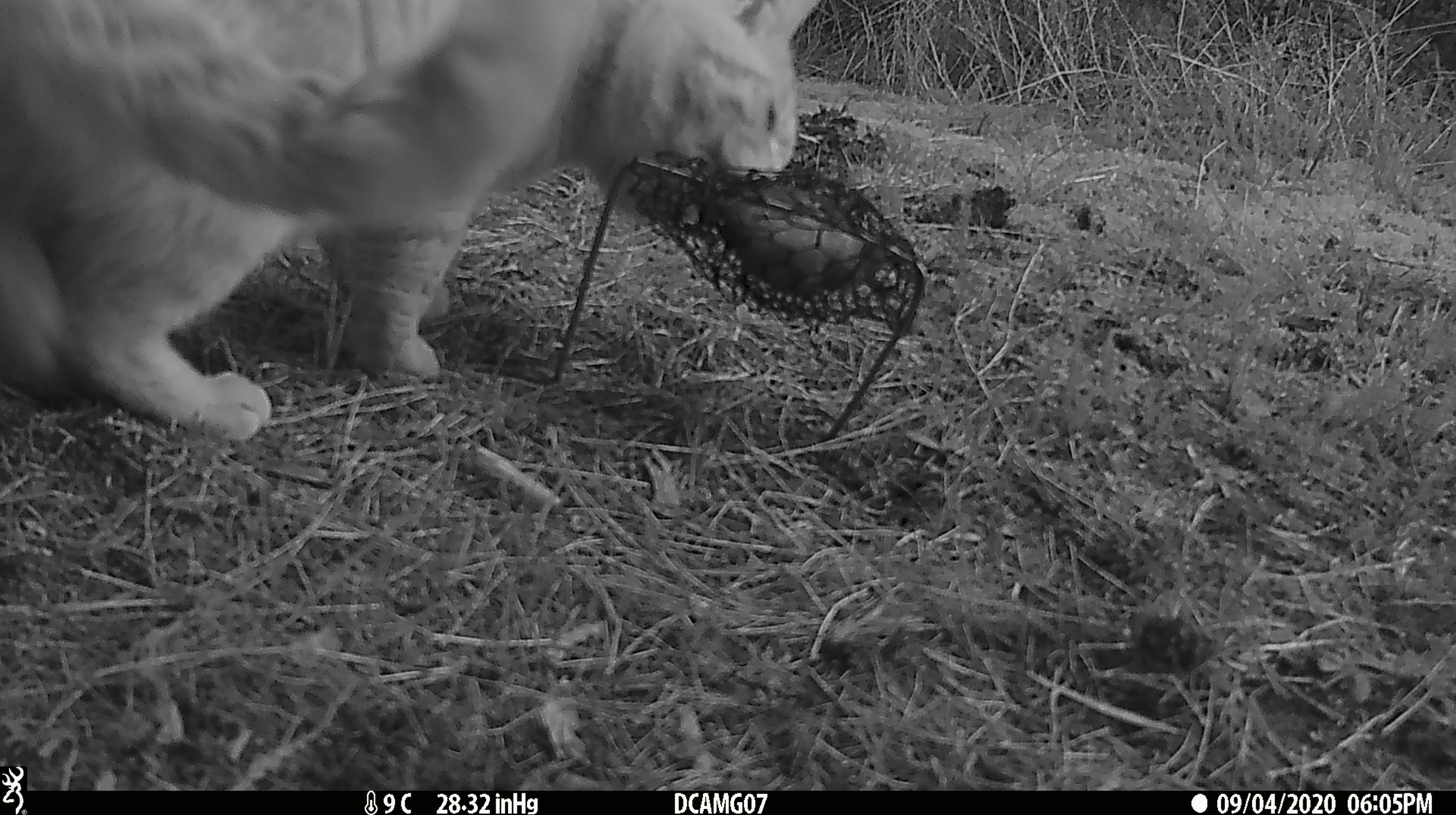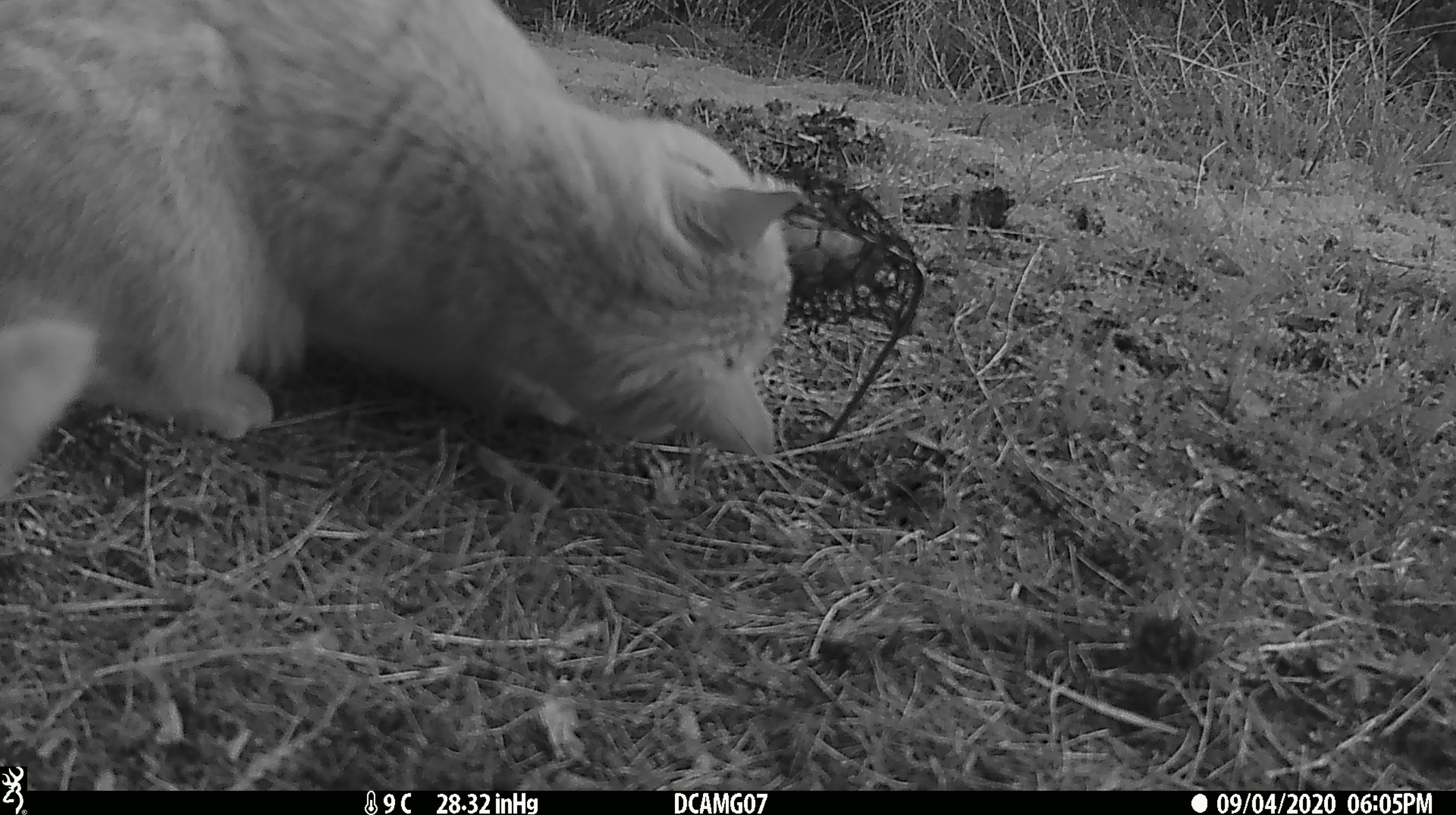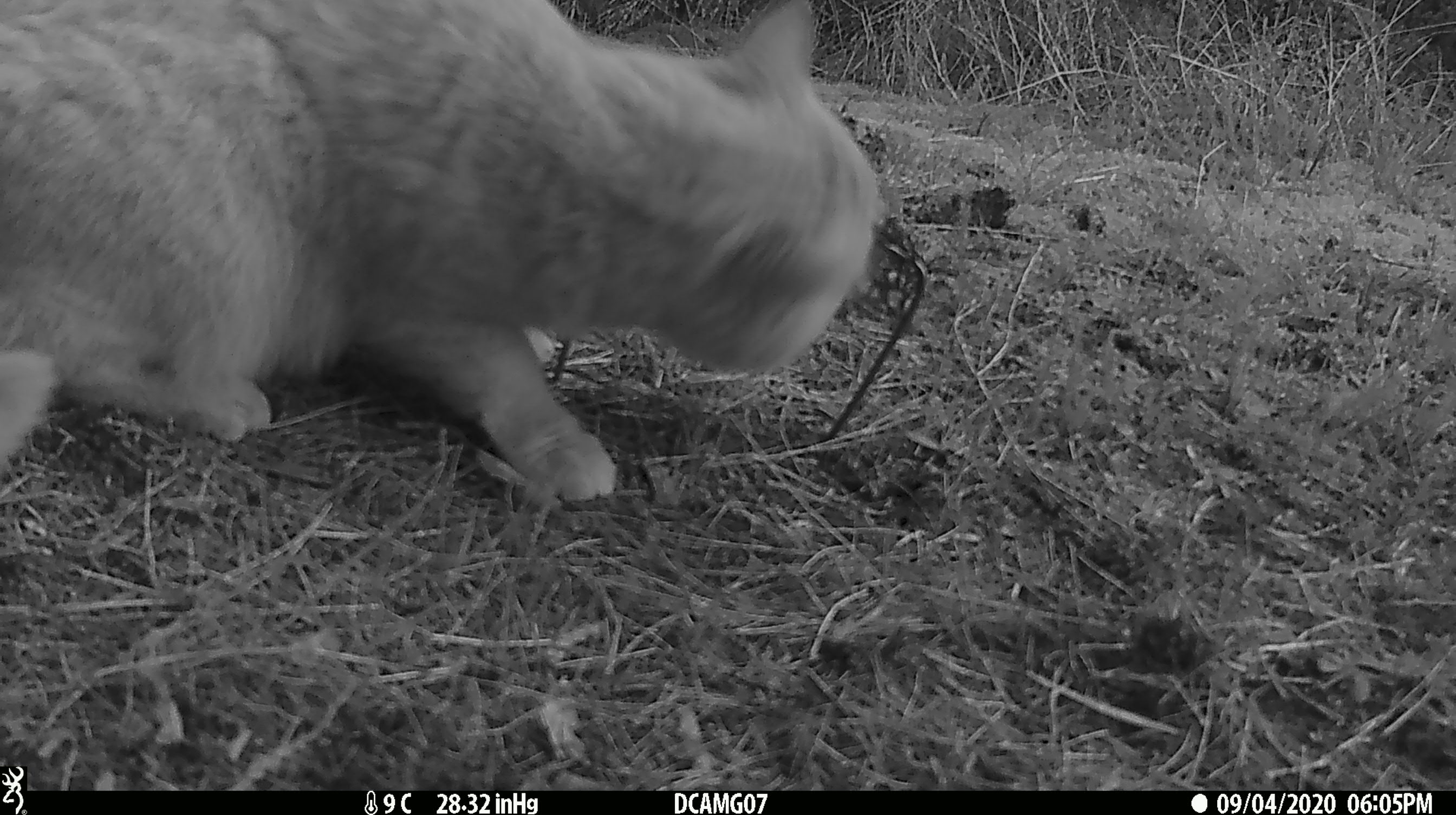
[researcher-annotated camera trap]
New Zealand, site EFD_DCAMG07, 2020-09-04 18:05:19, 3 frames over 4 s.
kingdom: Animalia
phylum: Chordata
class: Mammalia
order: Carnivora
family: Felidae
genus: Felis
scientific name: Felis catus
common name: domestic cat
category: cat